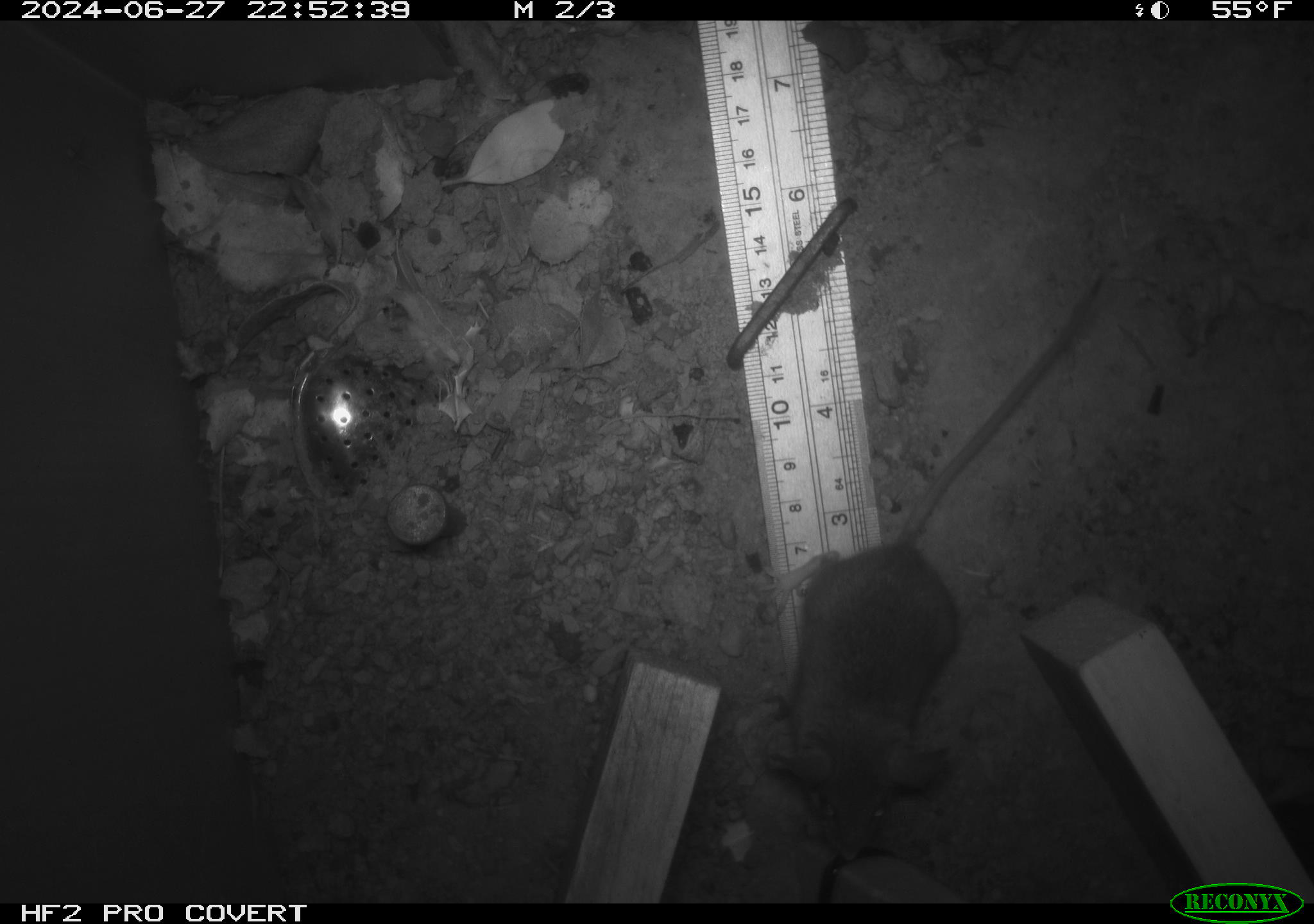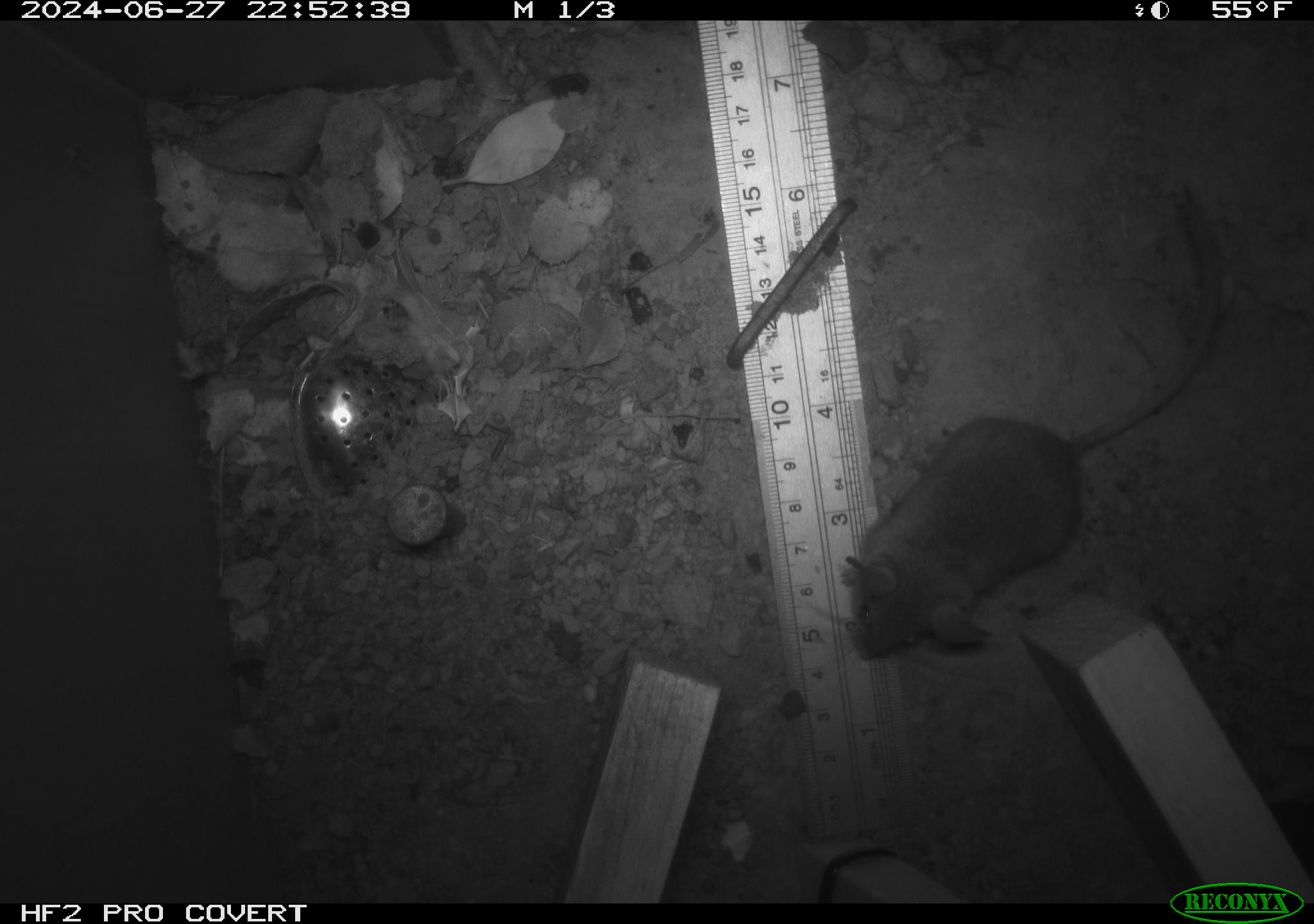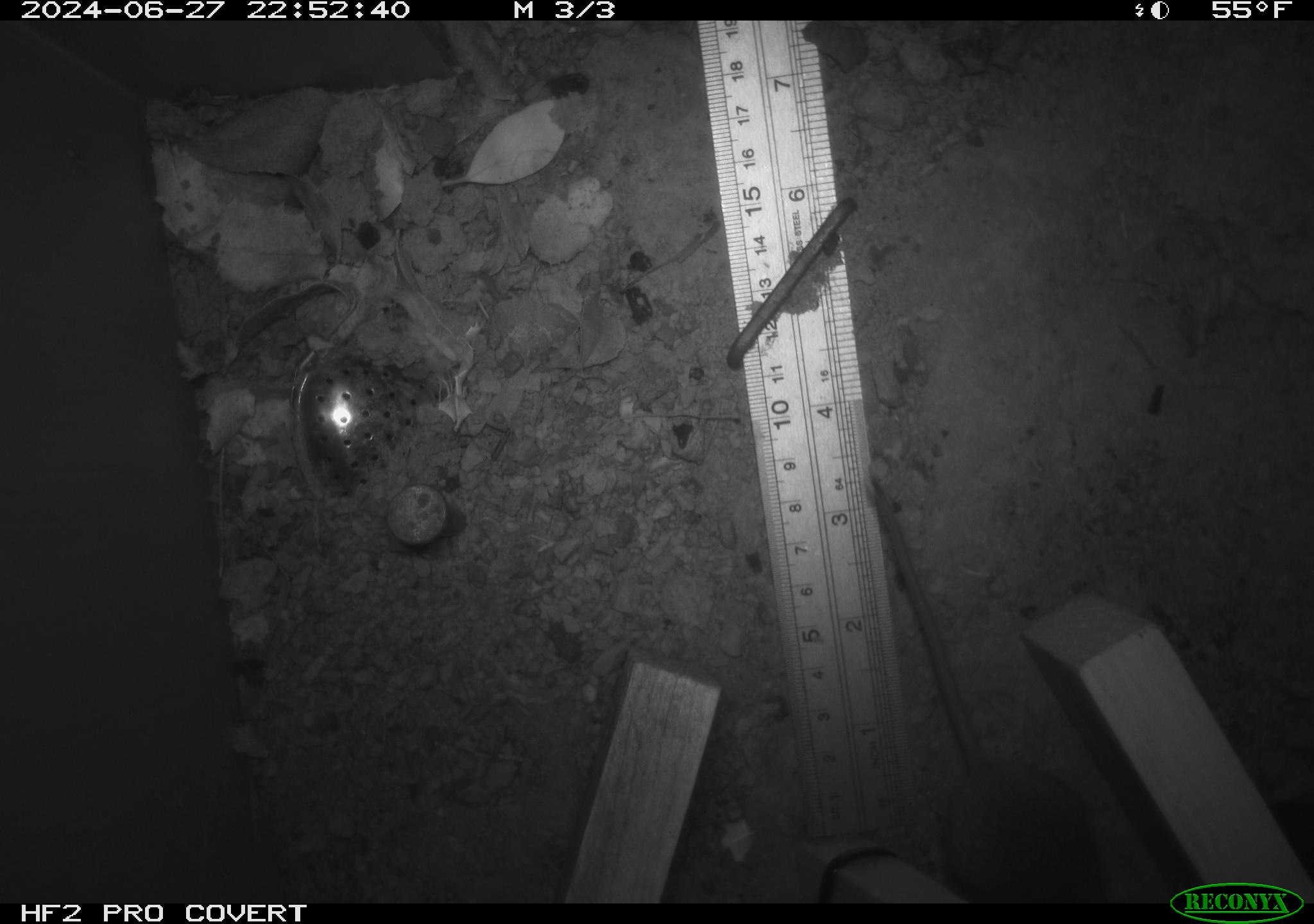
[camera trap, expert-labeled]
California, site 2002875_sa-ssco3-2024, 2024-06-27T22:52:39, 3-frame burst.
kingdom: Animalia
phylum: Chordata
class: Mammalia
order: Rodentia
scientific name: Rodentia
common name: mouse species